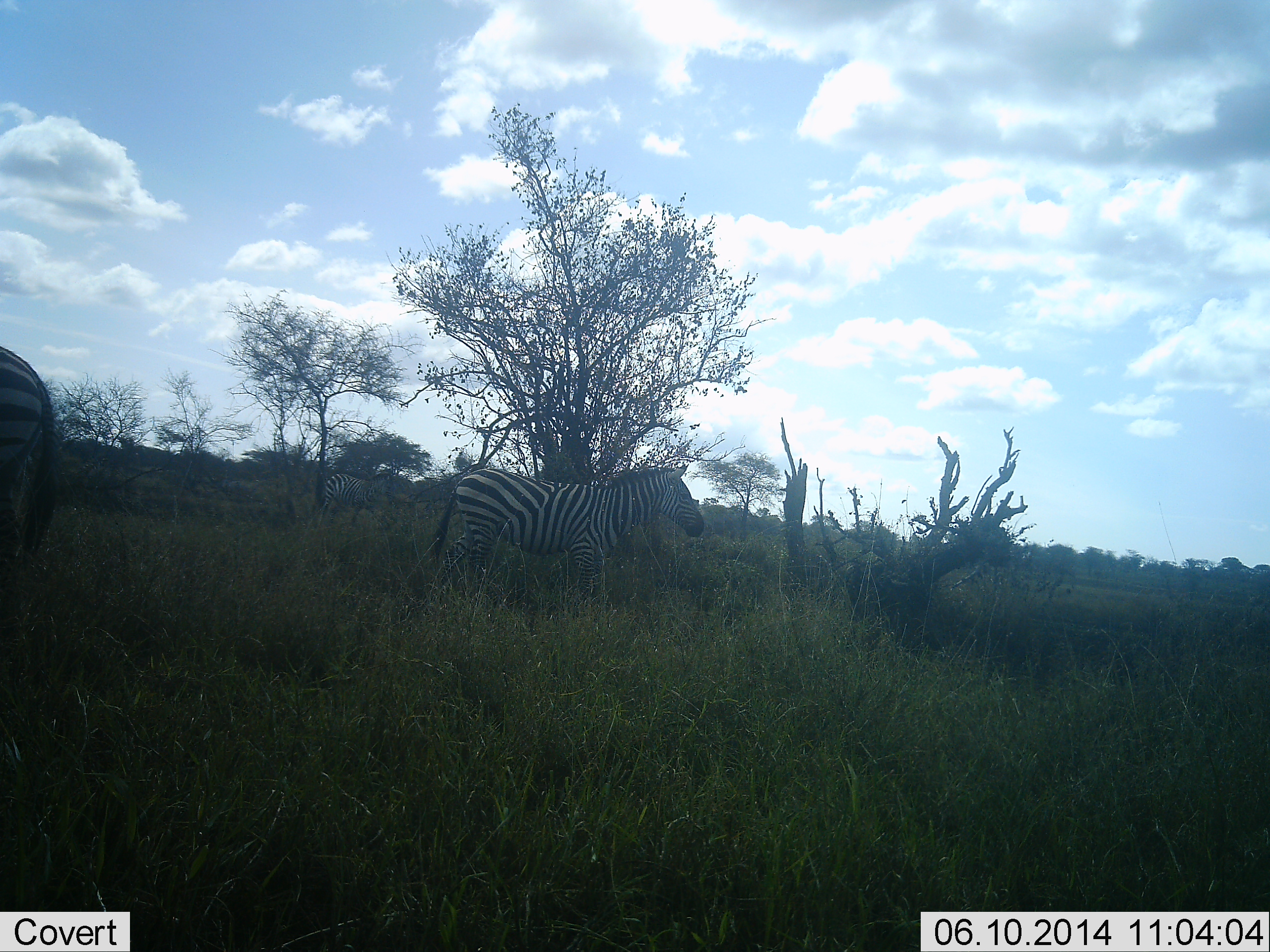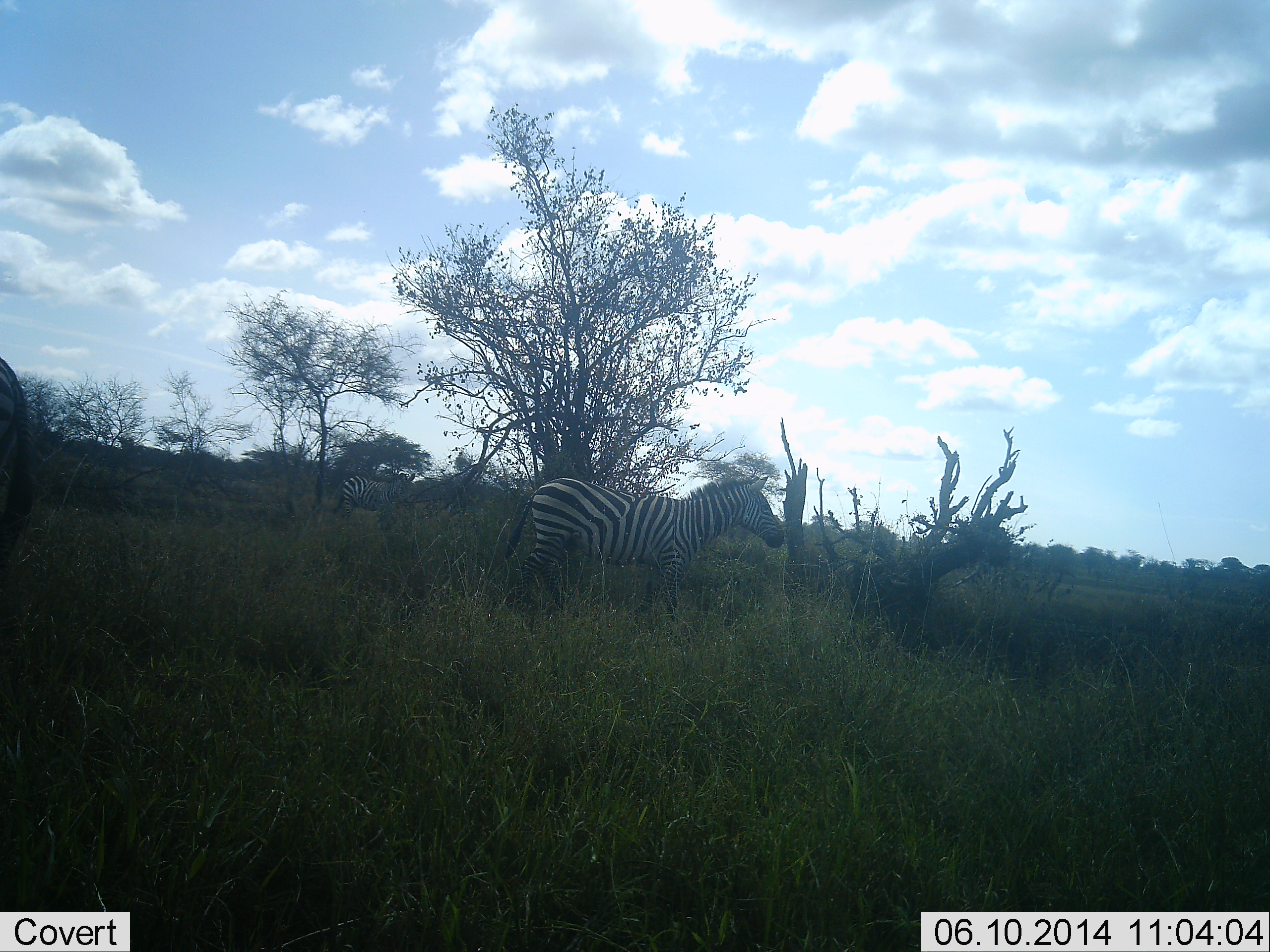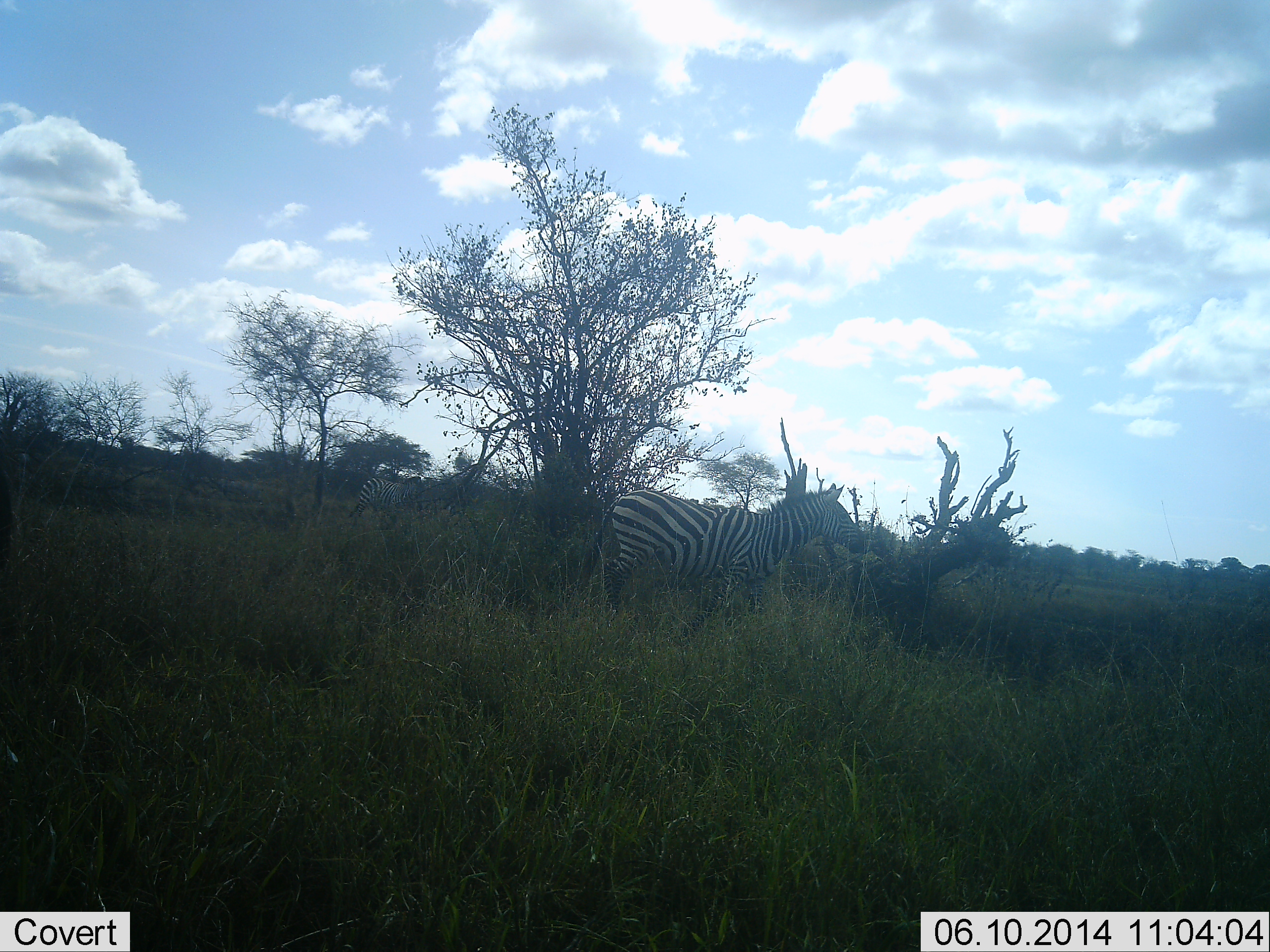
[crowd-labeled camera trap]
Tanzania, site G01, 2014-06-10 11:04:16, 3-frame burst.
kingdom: Animalia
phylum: Chordata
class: Mammalia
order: Perissodactyla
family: Equidae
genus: Equus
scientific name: Equus quagga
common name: plains zebra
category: zebra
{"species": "zebra (plains zebra) (Equus quagga)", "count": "2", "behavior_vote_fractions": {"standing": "50%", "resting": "0%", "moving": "50%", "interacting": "0%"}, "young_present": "0%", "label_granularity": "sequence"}